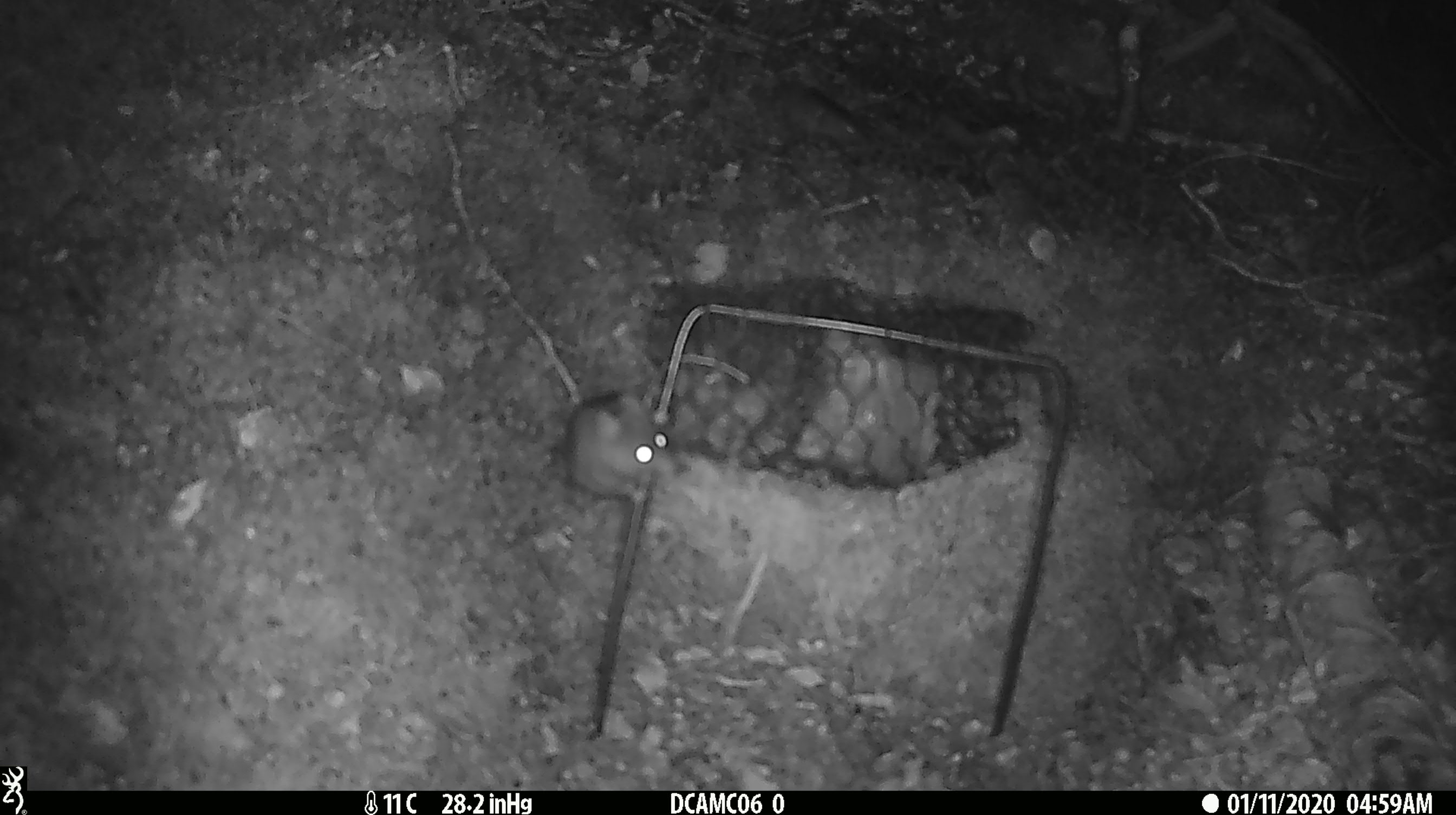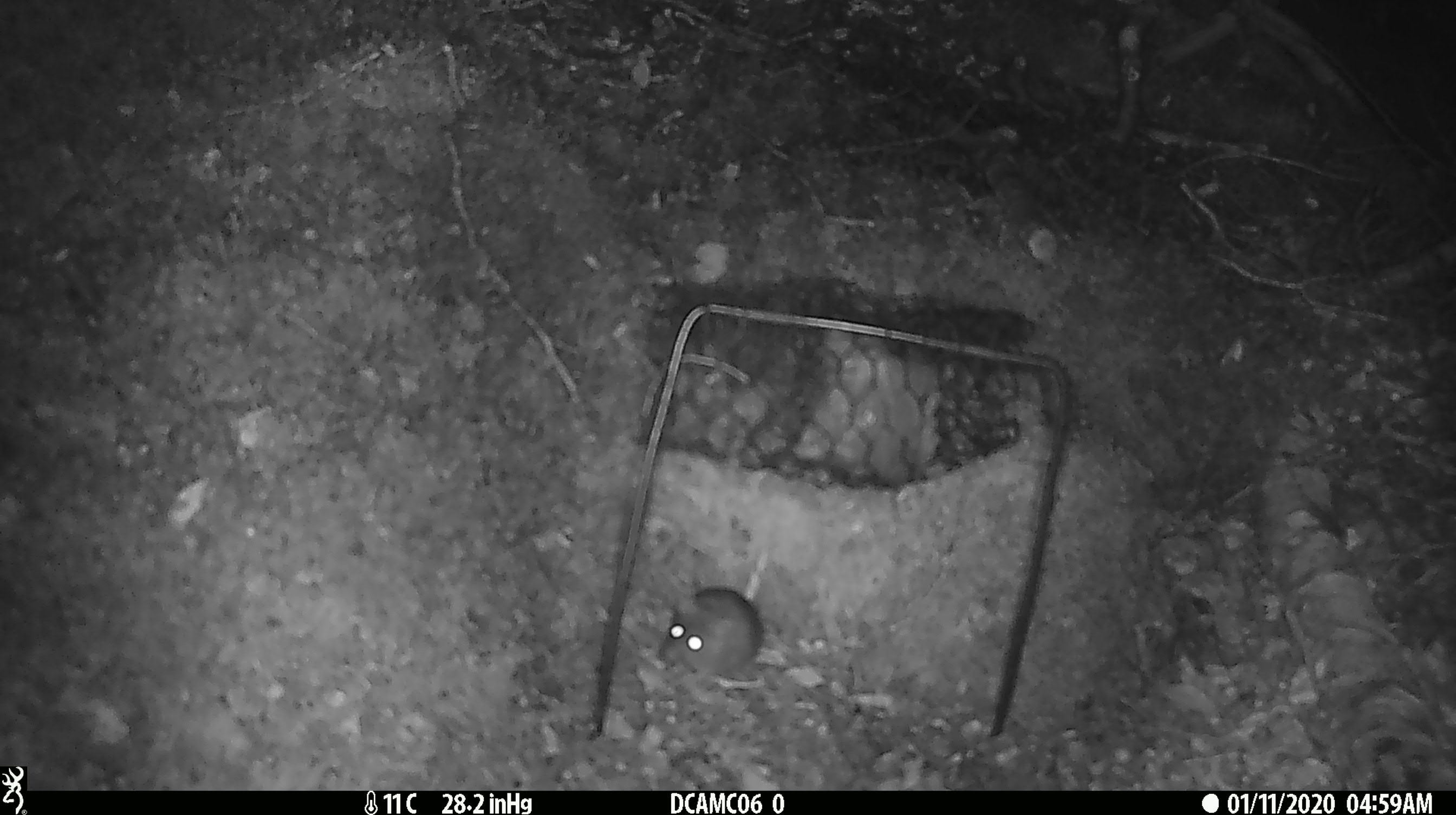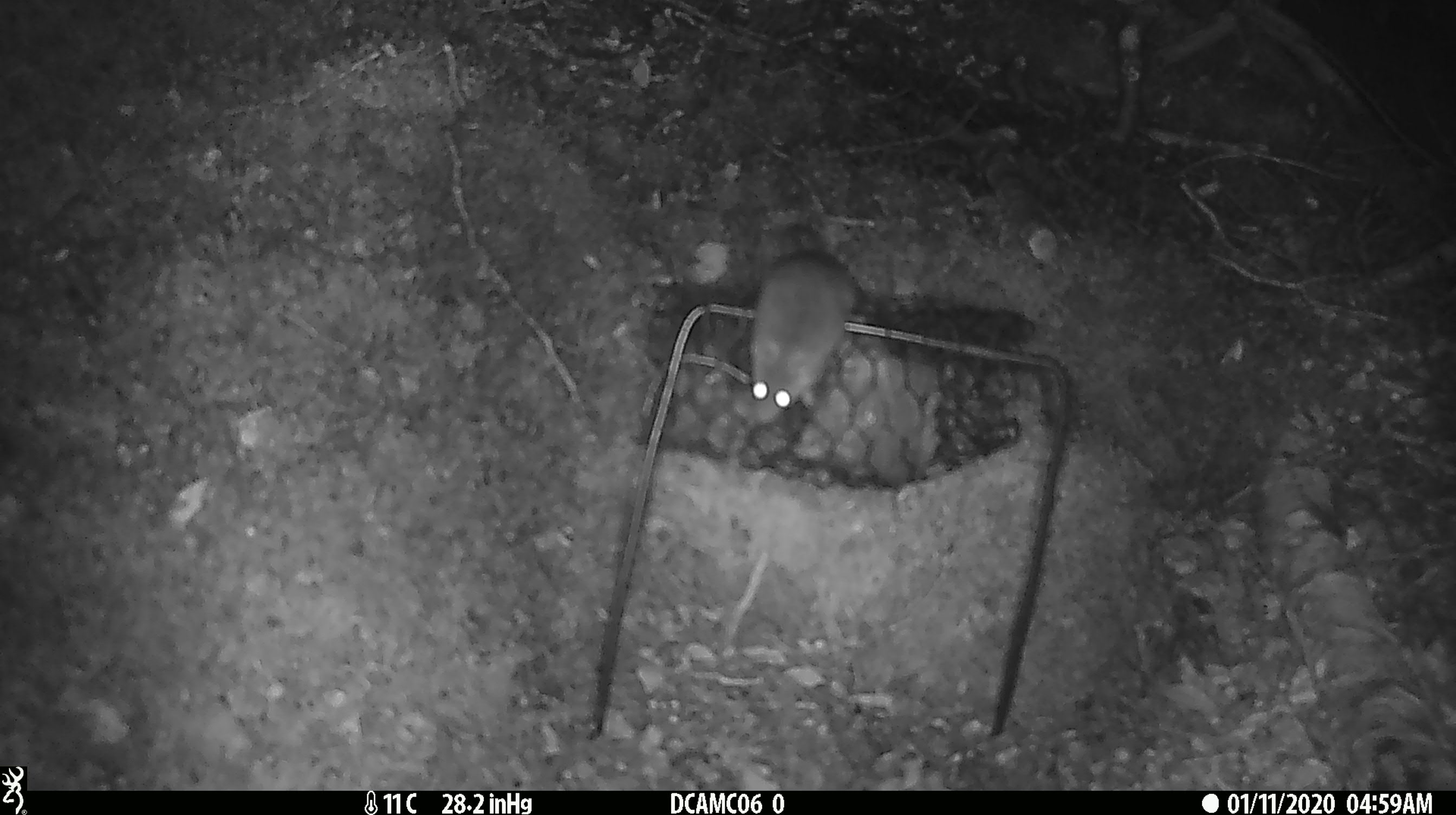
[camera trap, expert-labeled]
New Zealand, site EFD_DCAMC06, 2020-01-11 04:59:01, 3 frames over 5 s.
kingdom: Animalia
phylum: Chordata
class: Mammalia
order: Rodentia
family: Muridae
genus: Mus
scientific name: Mus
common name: mouse